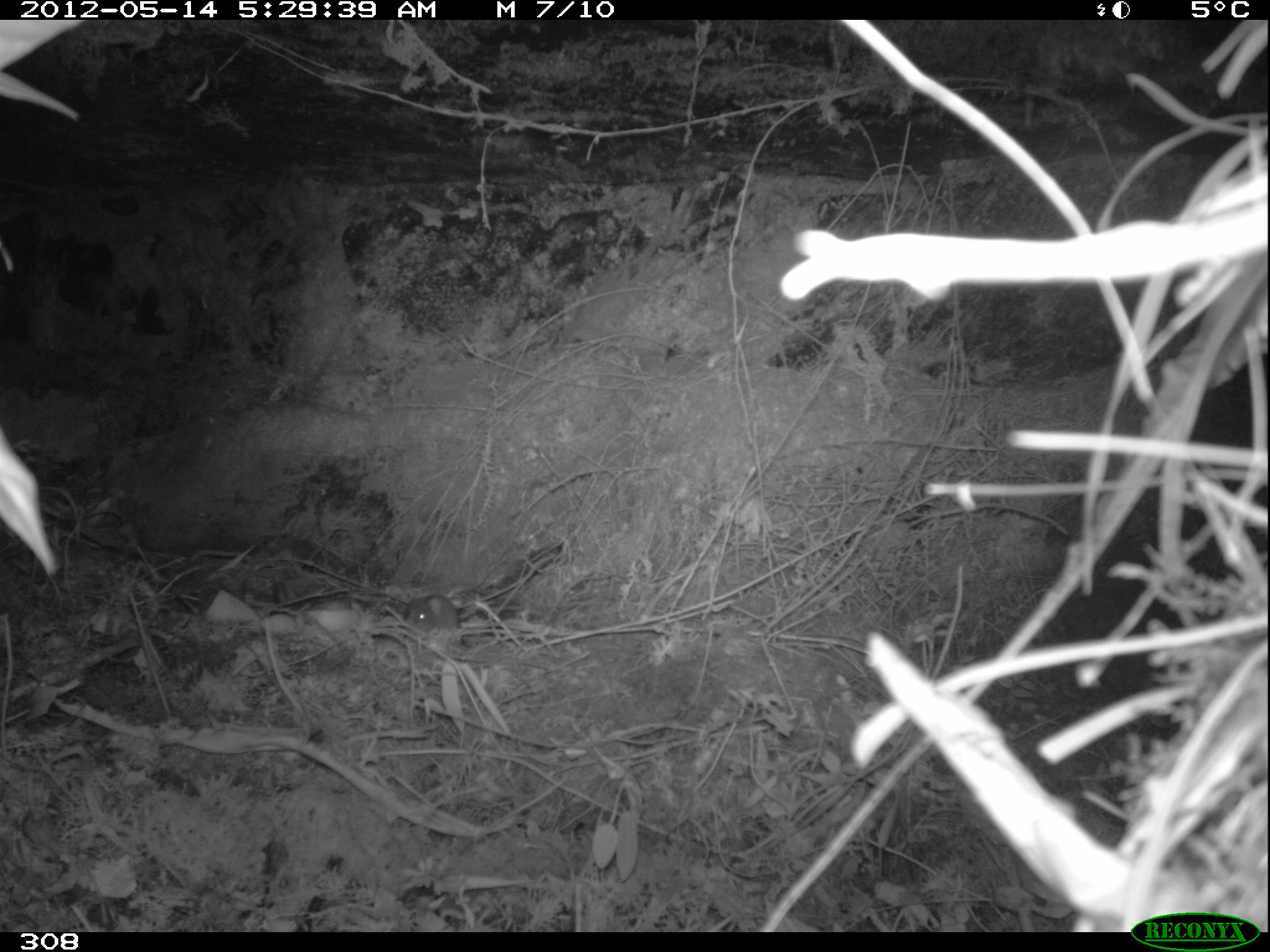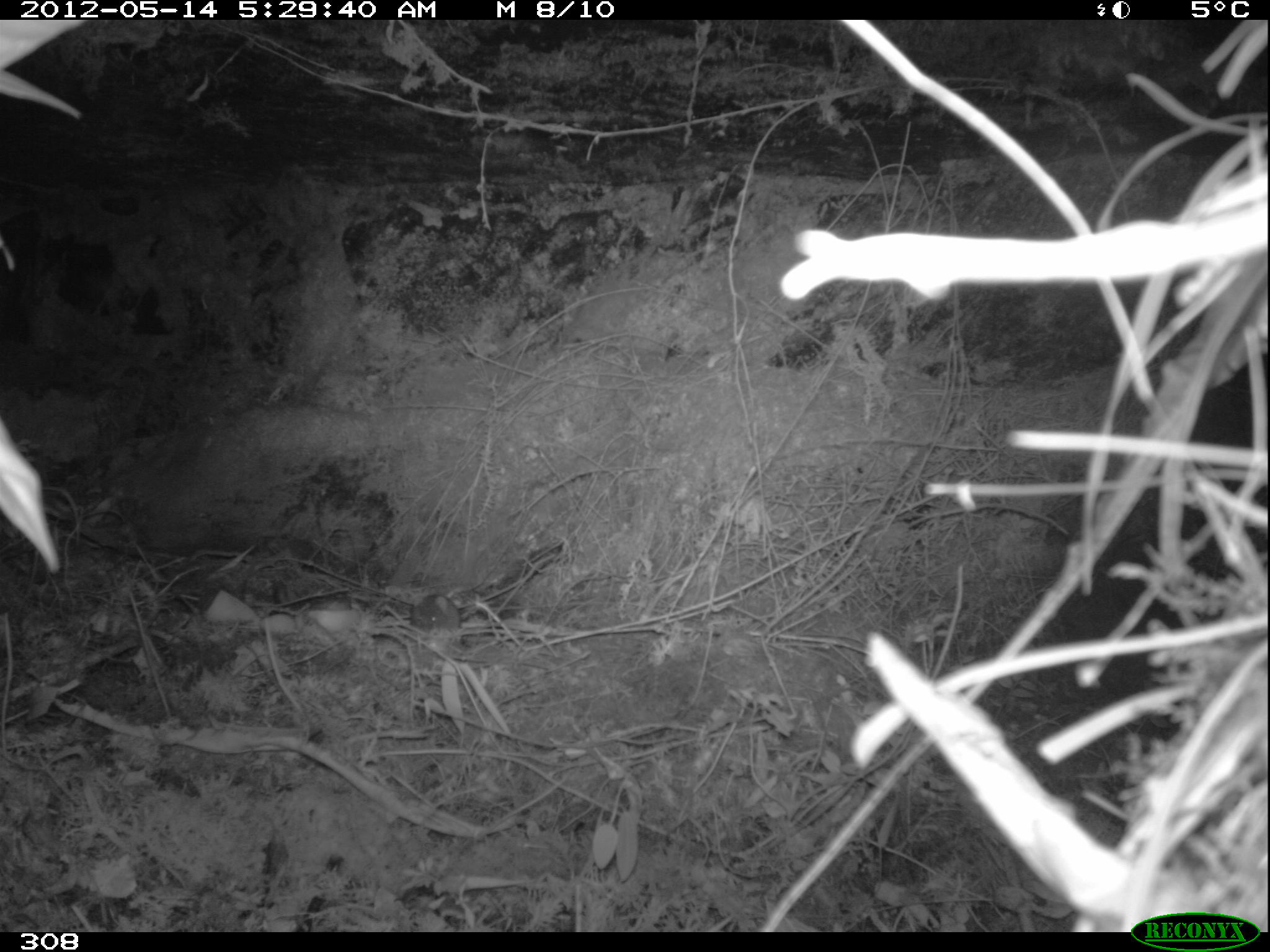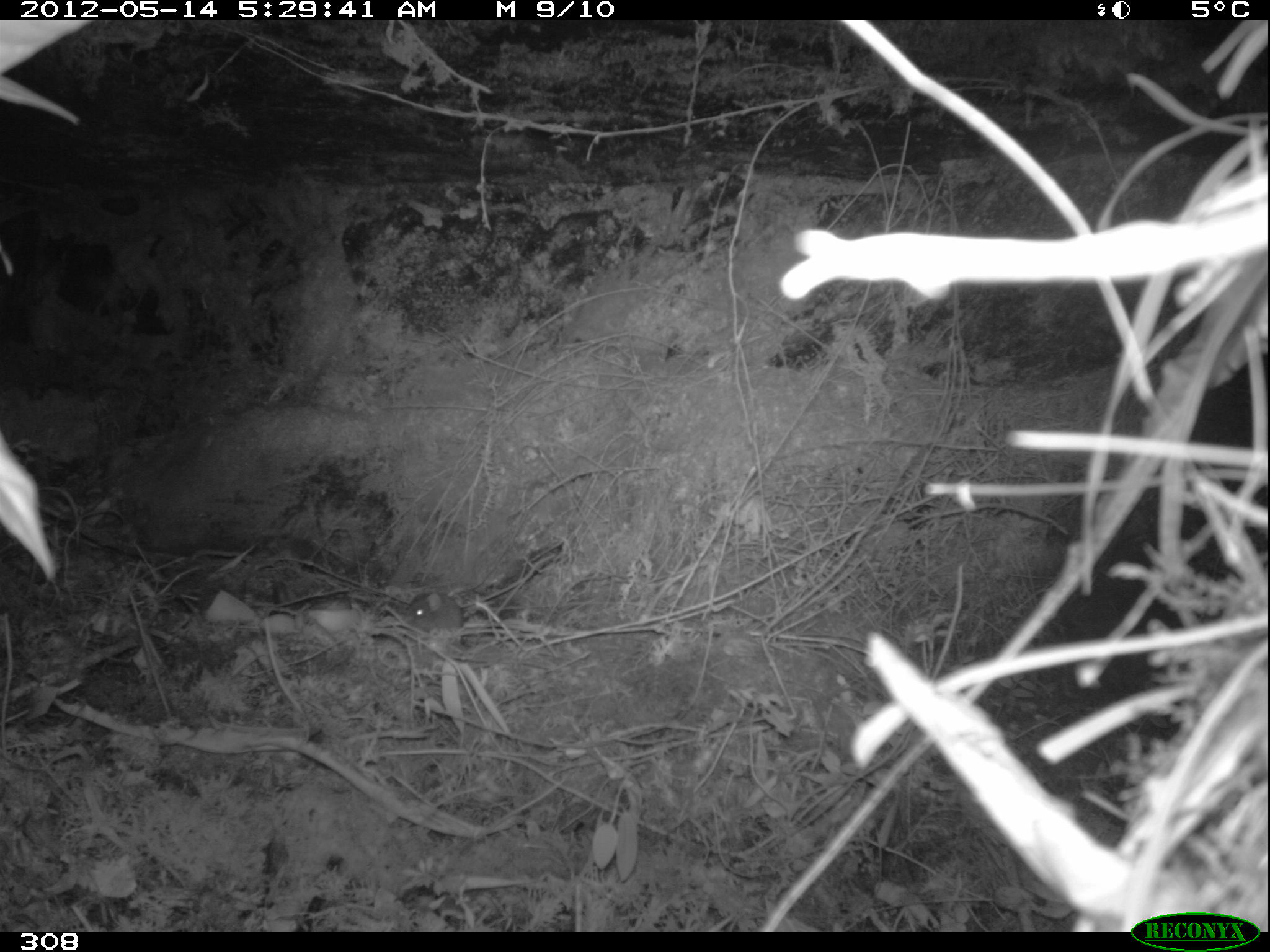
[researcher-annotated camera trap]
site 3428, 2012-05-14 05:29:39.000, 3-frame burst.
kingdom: Animalia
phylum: Chordata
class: Mammalia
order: Rodentia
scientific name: Rodentia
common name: rodents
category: unknown rodent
Unknown rodent (rodents) (Rodentia).